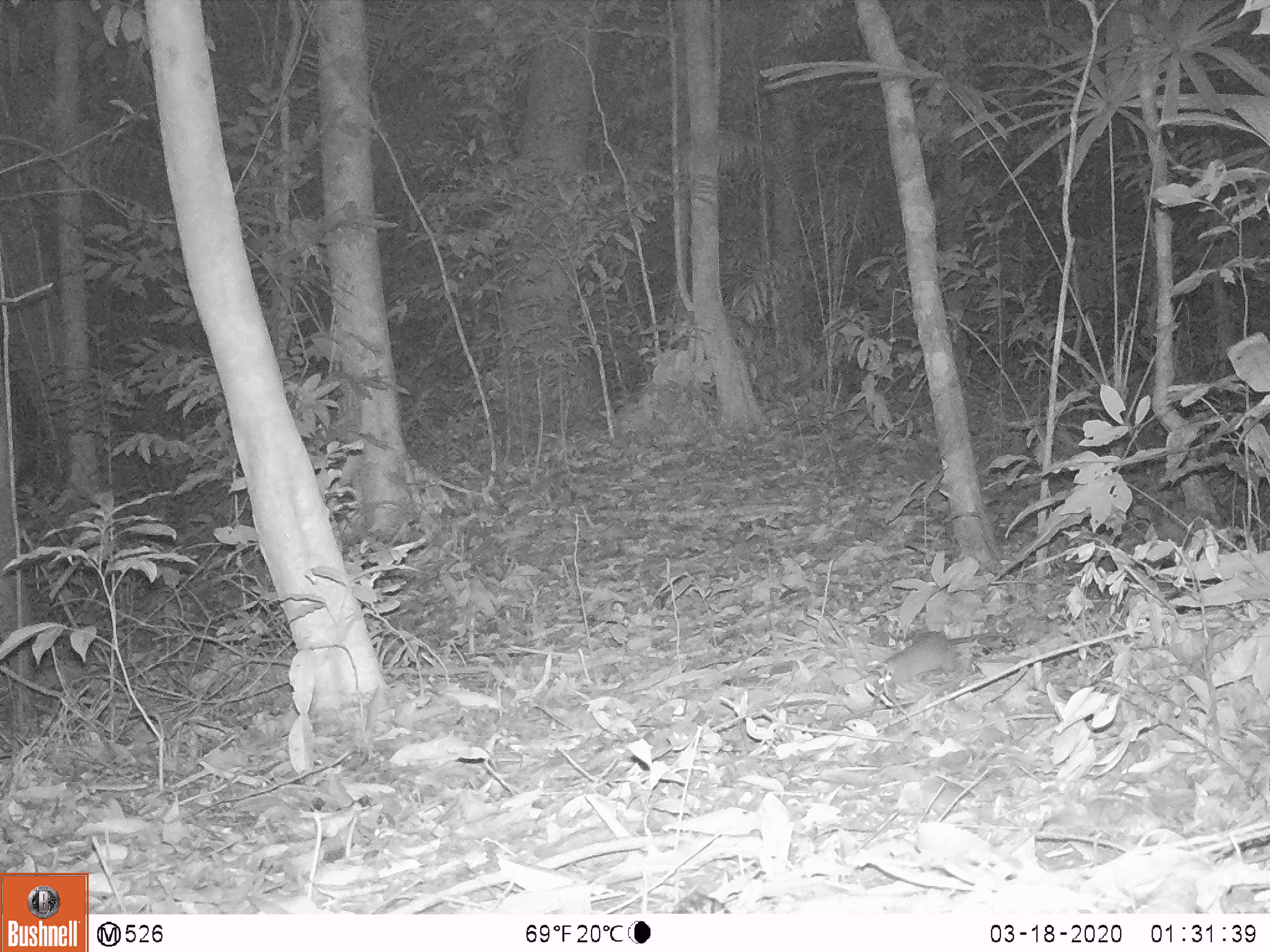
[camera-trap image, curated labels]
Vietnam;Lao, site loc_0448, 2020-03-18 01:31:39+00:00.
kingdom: Animalia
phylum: Chordata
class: Mammalia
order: Rodentia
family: Muridae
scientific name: Muridae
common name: old-world mice and rats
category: unidentified murid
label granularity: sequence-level